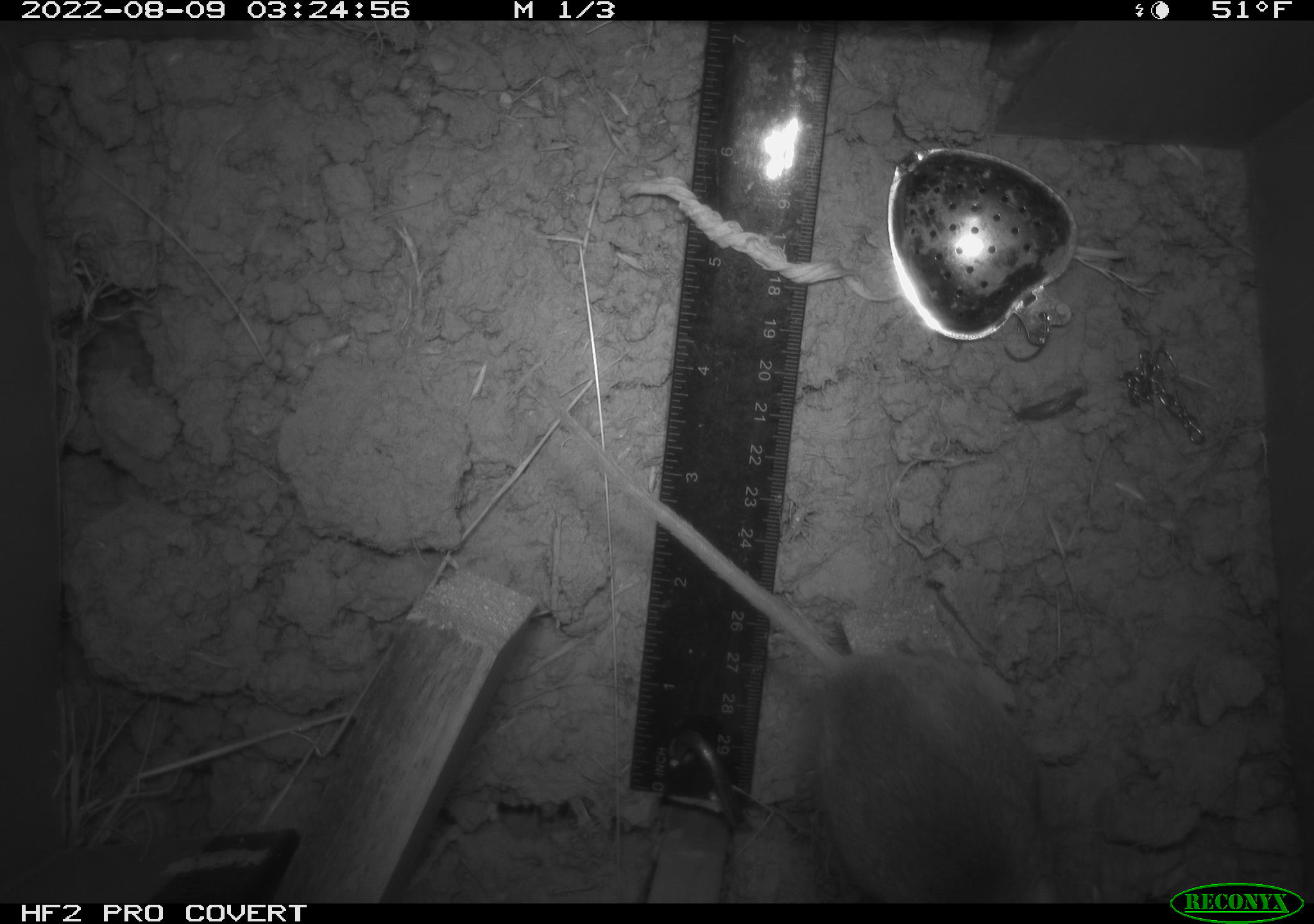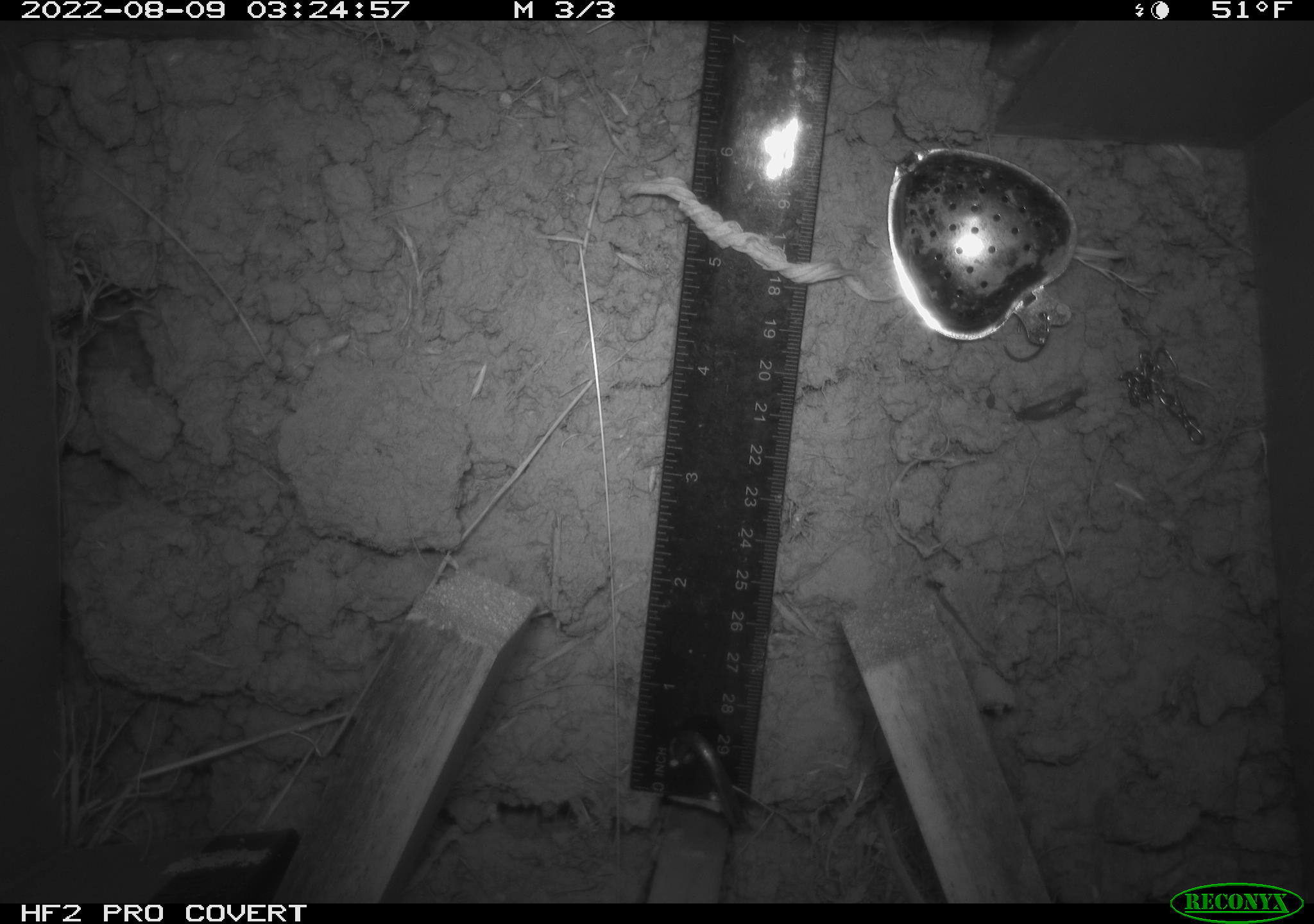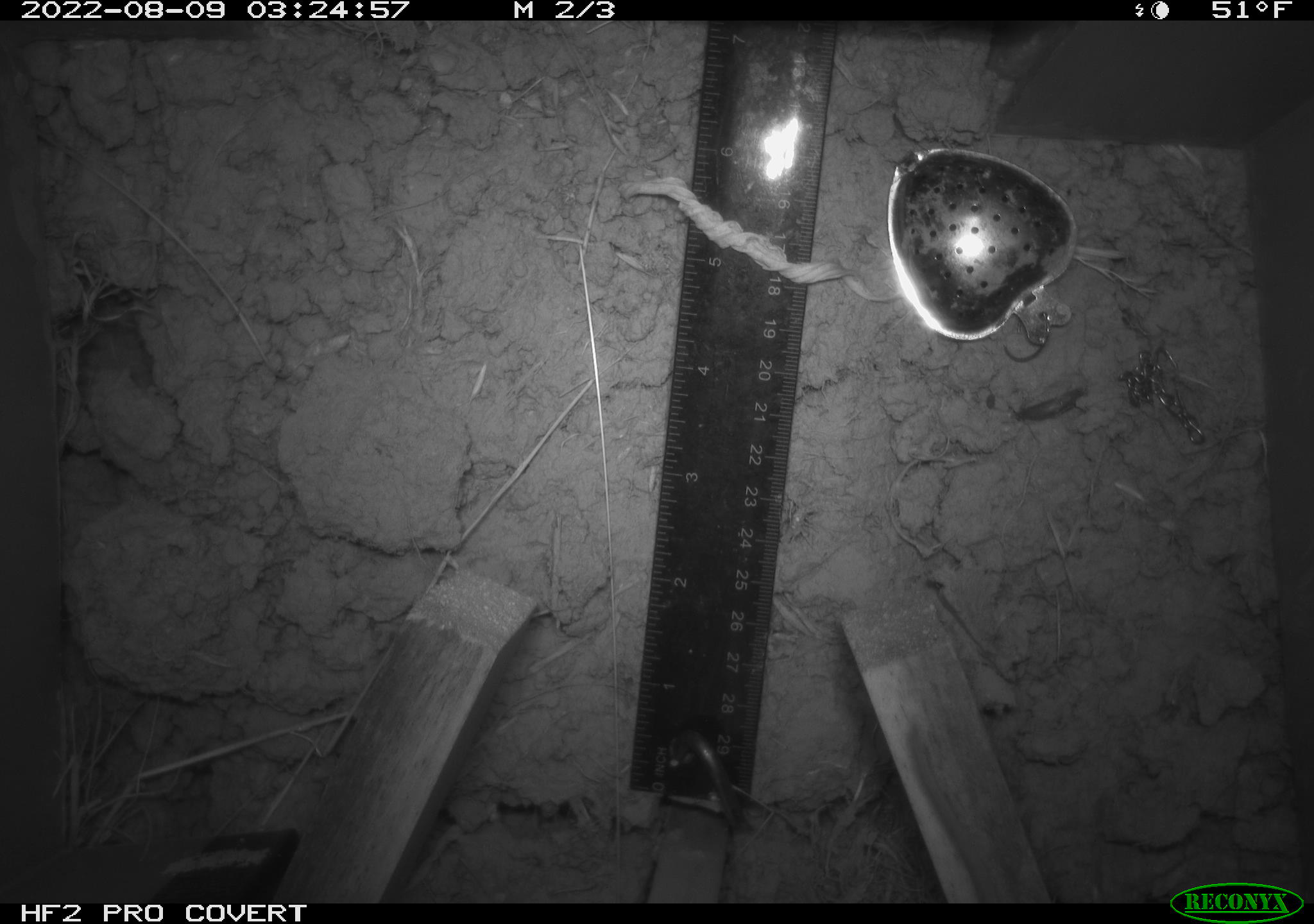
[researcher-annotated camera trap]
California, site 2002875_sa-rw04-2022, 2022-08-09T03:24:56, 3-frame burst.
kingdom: Animalia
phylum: Chordata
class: Mammalia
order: Rodentia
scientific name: Rodentia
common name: mouse species